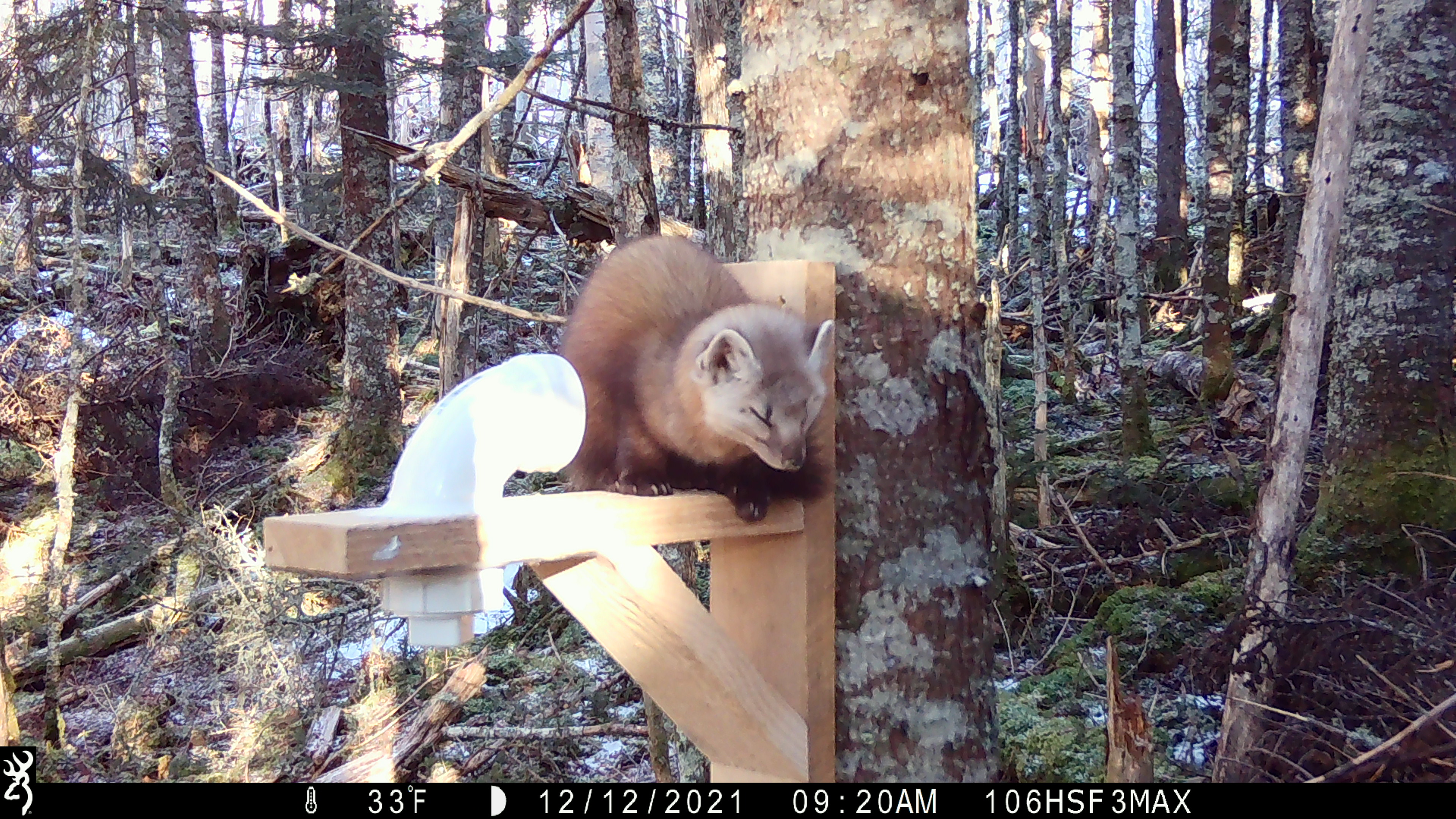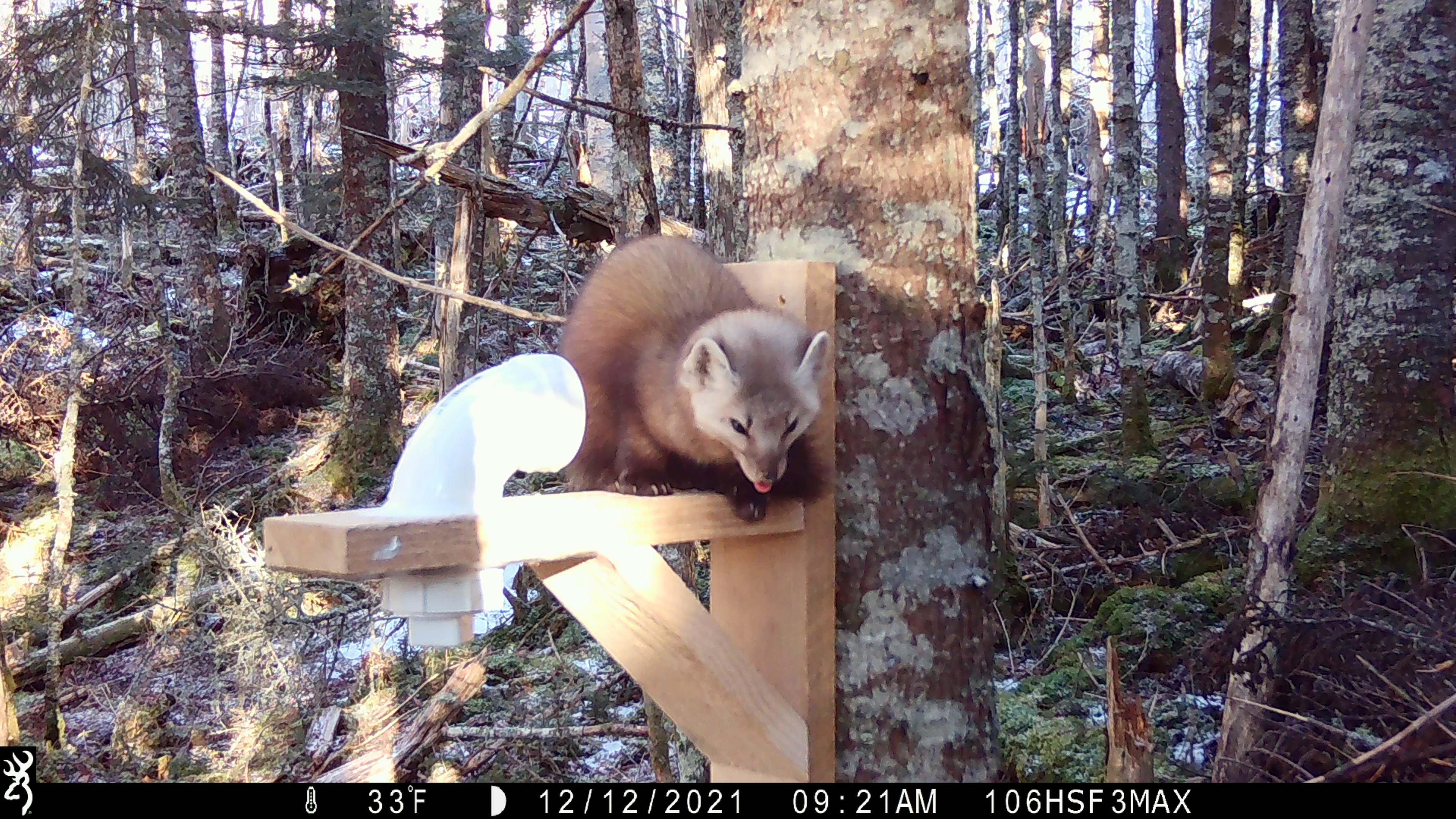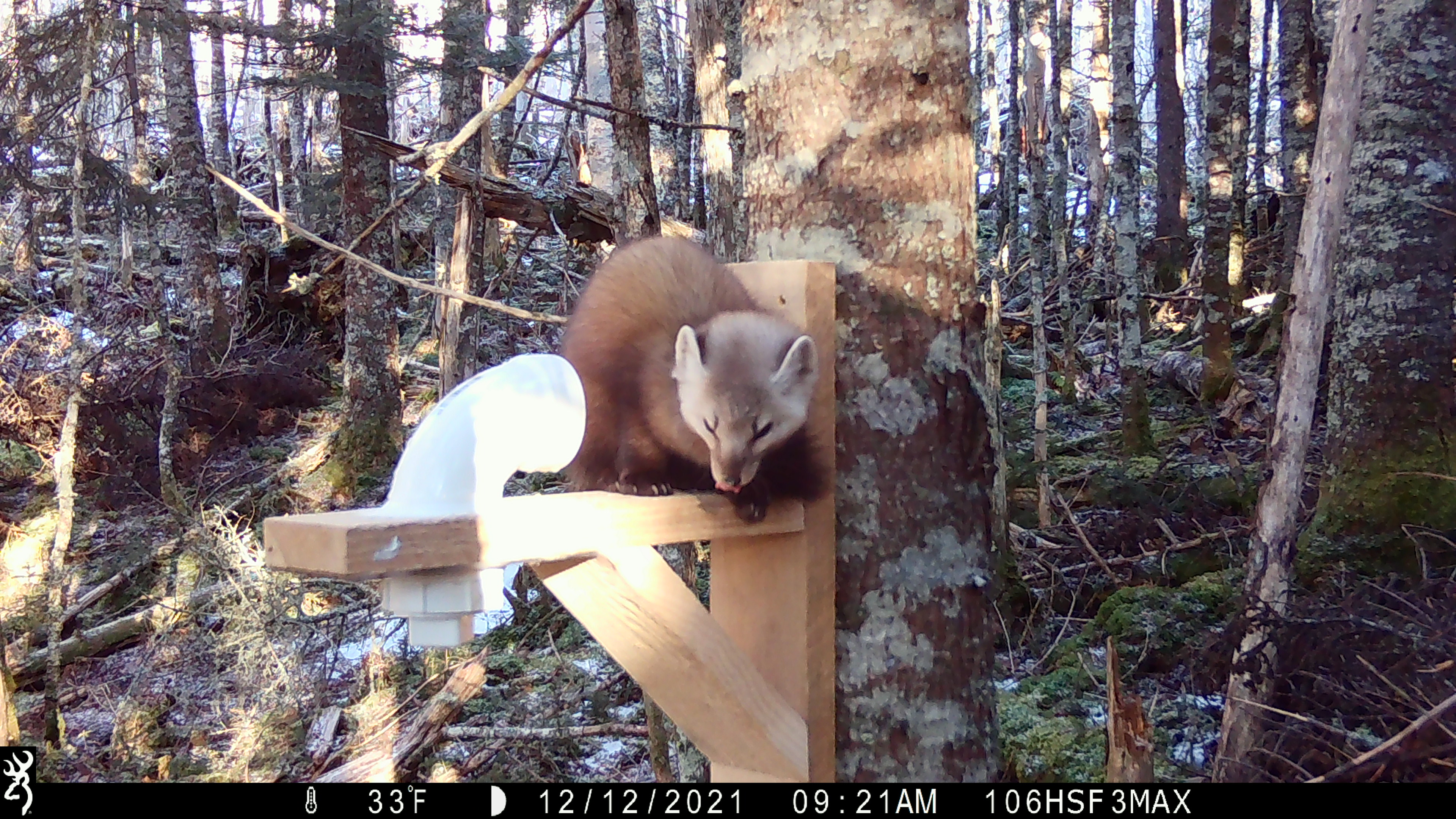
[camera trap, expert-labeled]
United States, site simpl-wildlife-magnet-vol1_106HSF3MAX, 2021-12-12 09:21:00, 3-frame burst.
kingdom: Animalia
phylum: Chordata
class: Mammalia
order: Carnivora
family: Mustelidae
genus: Martes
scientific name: Martes americana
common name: american marten